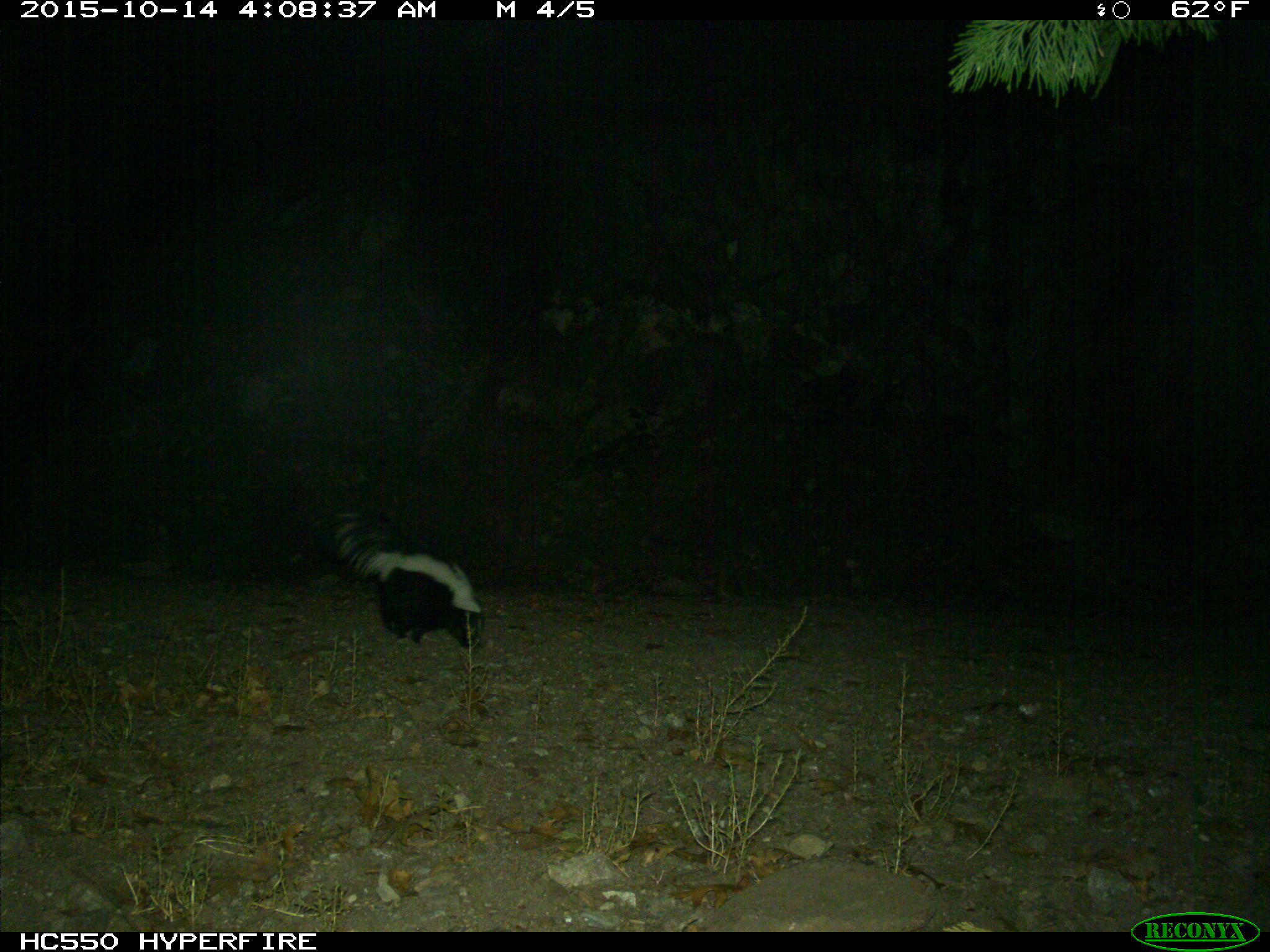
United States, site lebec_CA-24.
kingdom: Animalia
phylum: Chordata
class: Mammalia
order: Carnivora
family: Mephitidae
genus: Mephitis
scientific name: Mephitis mephitis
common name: striped skunk